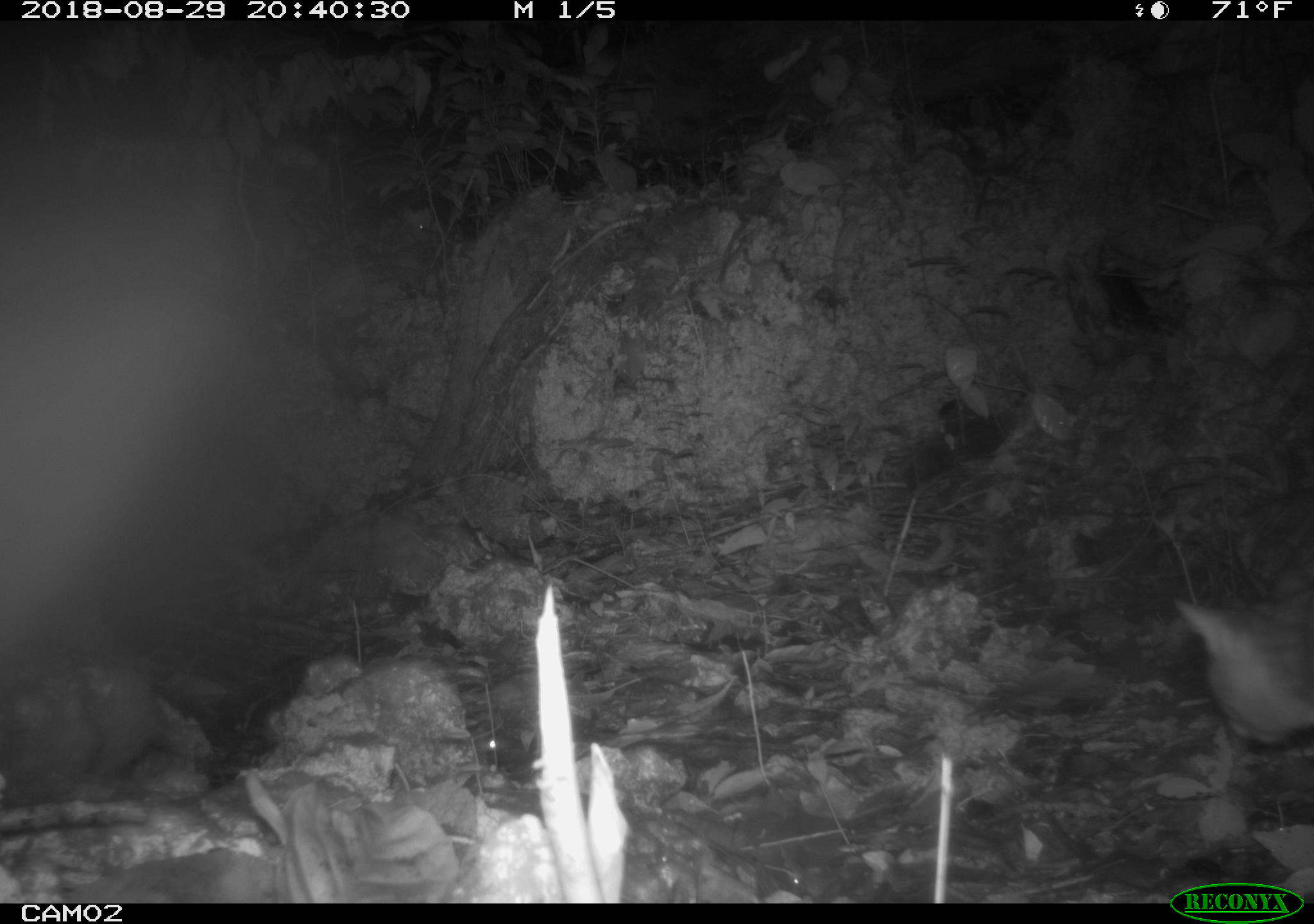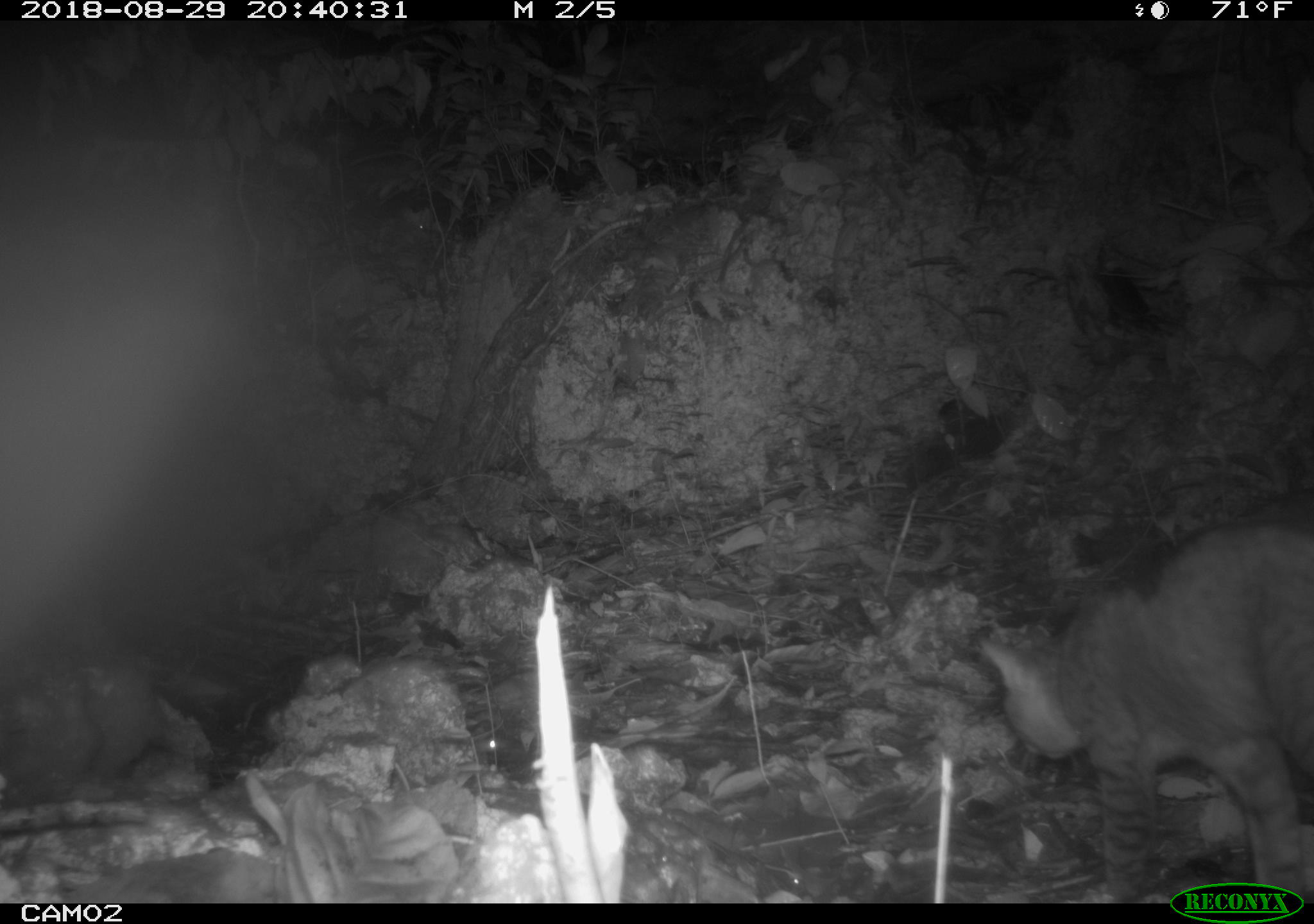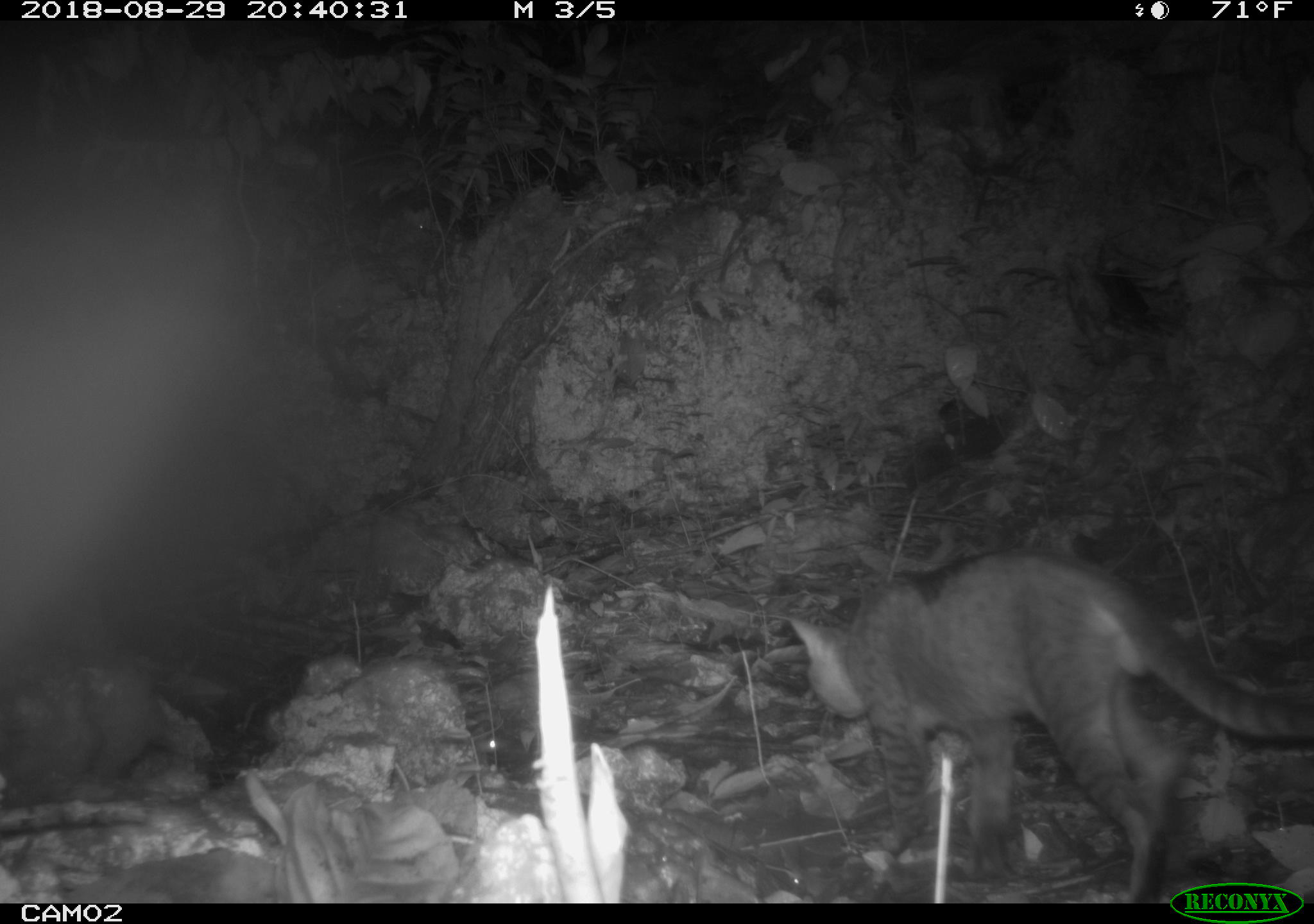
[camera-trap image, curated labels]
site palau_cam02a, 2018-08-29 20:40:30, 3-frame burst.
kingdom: Animalia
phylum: Chordata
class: Mammalia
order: Carnivora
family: Felidae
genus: Felis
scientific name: Felis catus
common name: cat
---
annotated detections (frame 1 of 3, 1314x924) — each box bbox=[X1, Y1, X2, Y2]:
cat: bbox=[1169, 562, 1314, 752]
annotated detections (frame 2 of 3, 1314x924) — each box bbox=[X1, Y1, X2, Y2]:
cat: bbox=[967, 500, 1314, 907]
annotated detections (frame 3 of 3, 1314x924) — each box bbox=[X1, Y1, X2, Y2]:
cat: bbox=[779, 547, 1313, 882]